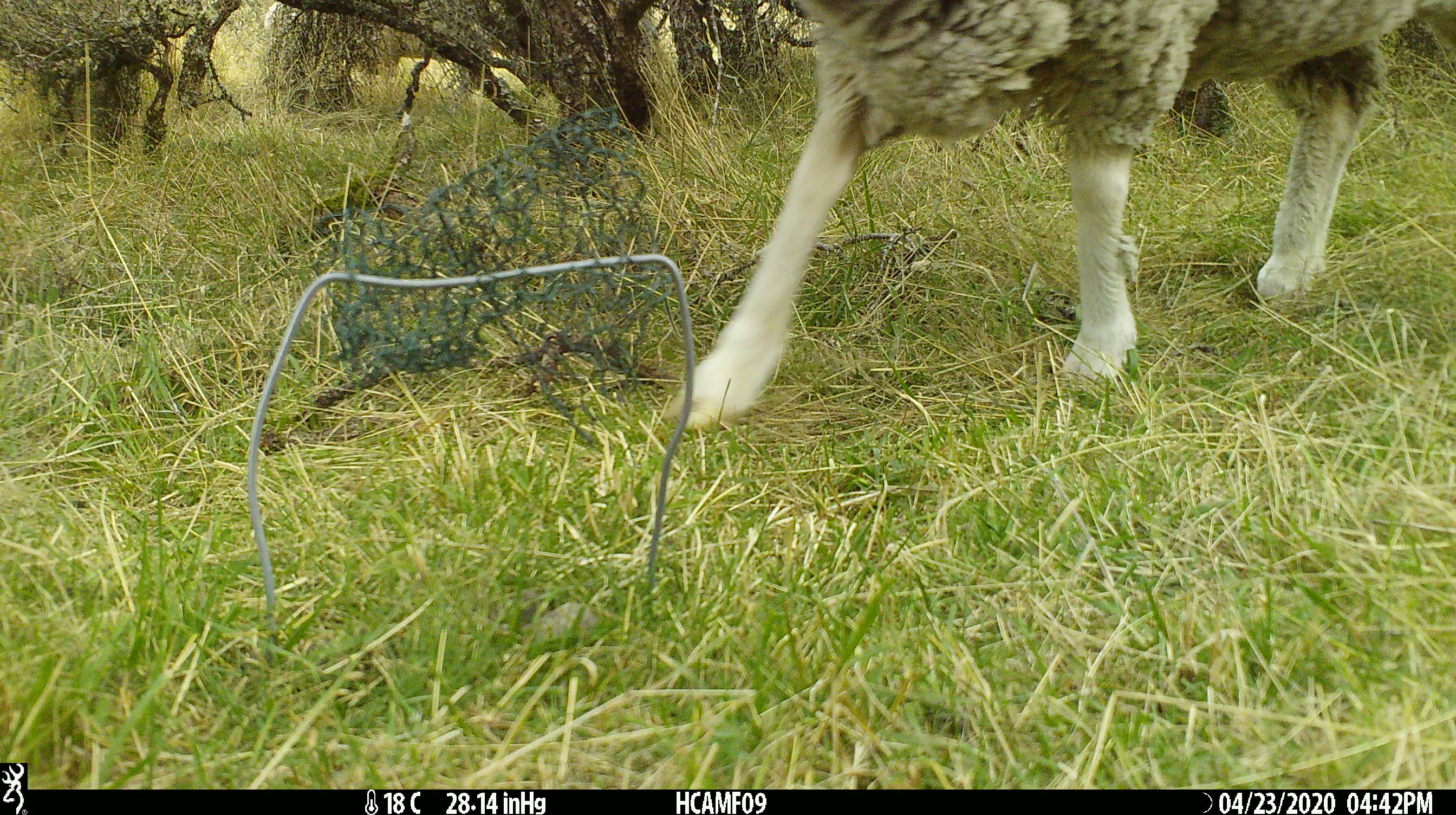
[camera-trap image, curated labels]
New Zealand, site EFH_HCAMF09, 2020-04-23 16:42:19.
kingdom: Animalia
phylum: Chordata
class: Mammalia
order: Artiodactyla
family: Bovidae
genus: Ovis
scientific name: Ovis aries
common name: domestic sheep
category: sheep